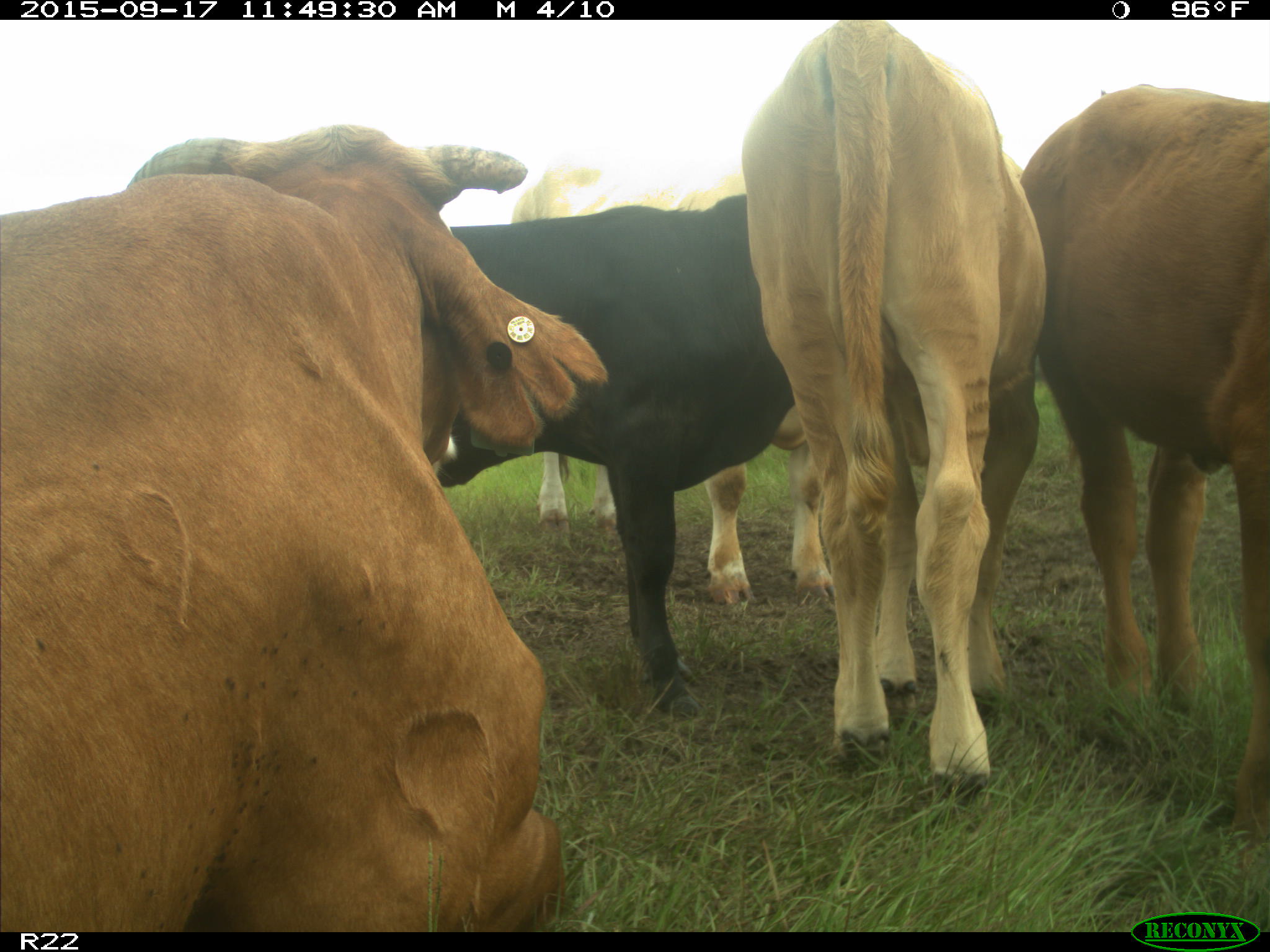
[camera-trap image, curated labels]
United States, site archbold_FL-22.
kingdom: Animalia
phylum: Chordata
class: Mammalia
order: Artiodactyla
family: Bovidae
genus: Bos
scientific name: Bos taurus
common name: domestic cow